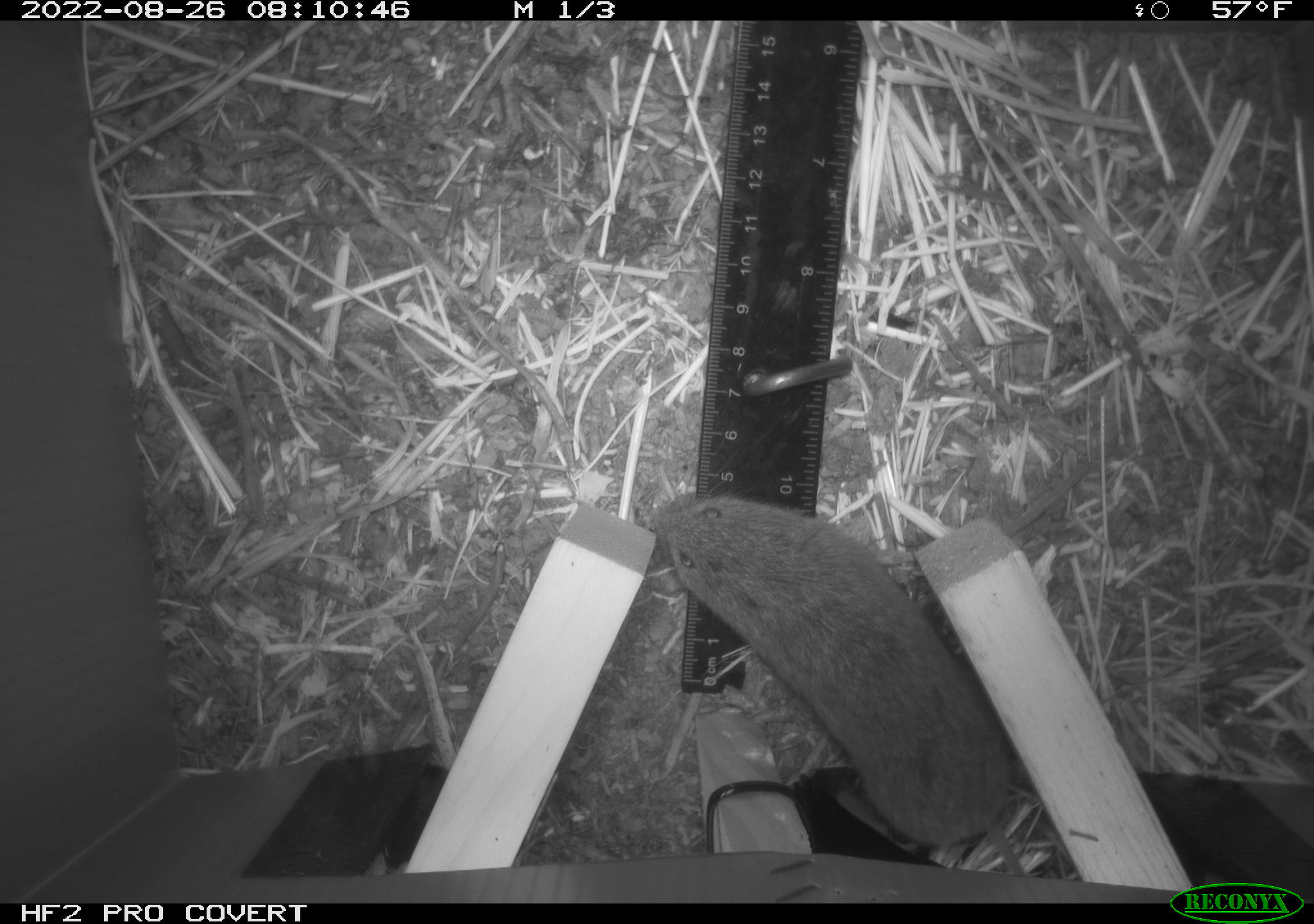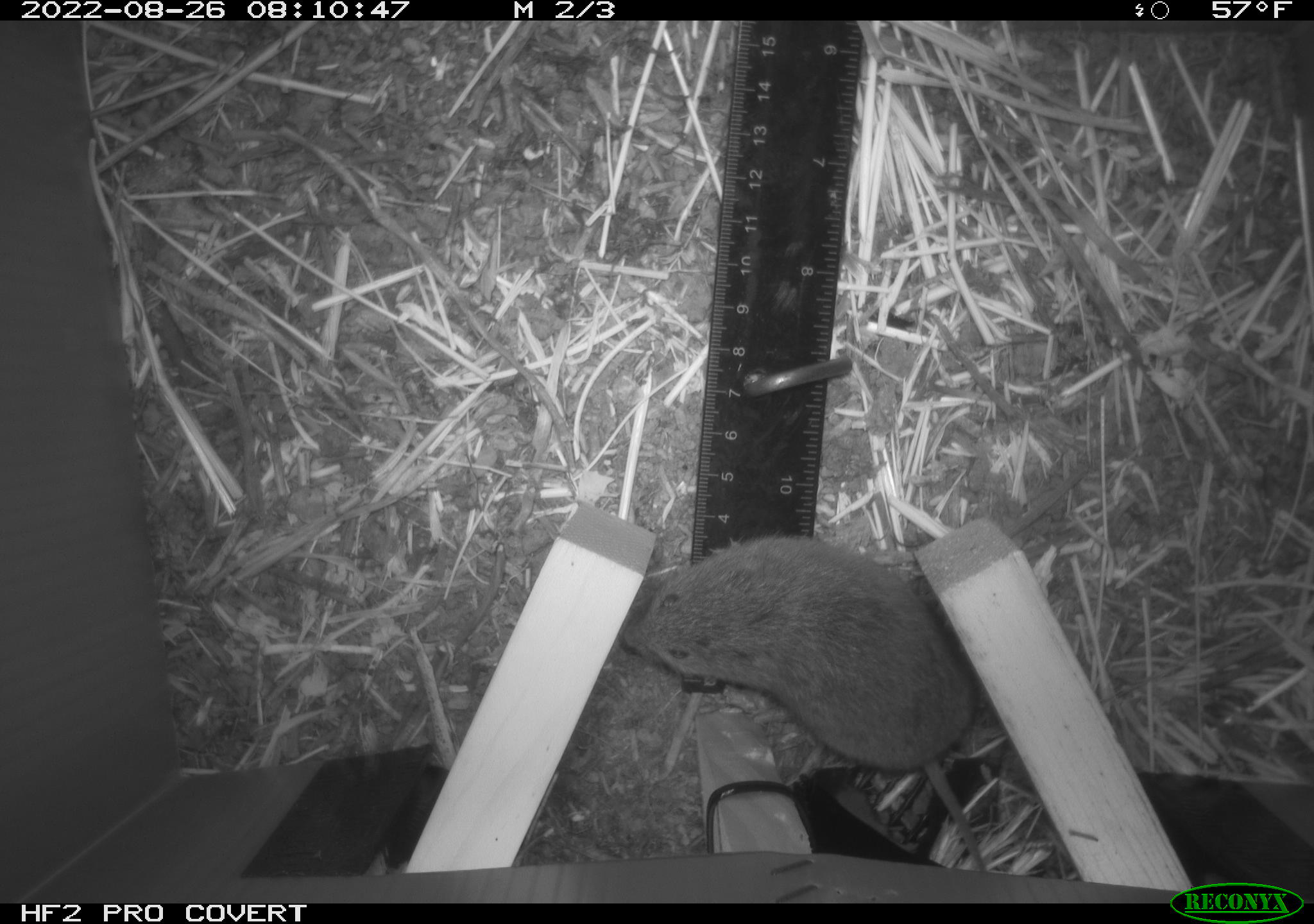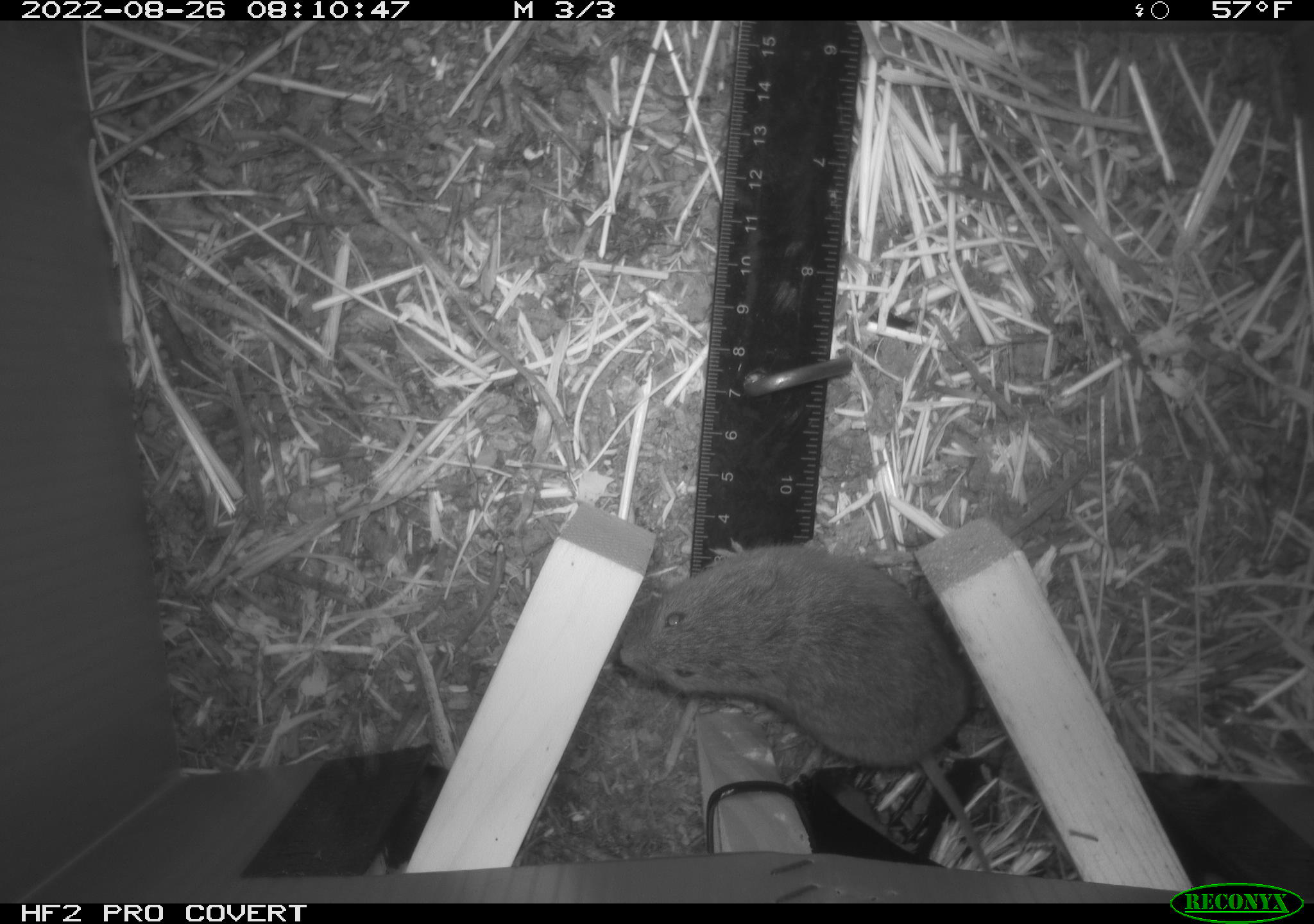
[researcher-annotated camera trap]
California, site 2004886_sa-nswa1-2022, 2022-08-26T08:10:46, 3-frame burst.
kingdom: Animalia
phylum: Chordata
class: Mammalia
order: Rodentia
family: Cricetidae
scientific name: Cricetidae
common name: hamsters, voles, lemmings, and allies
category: cricetidae family